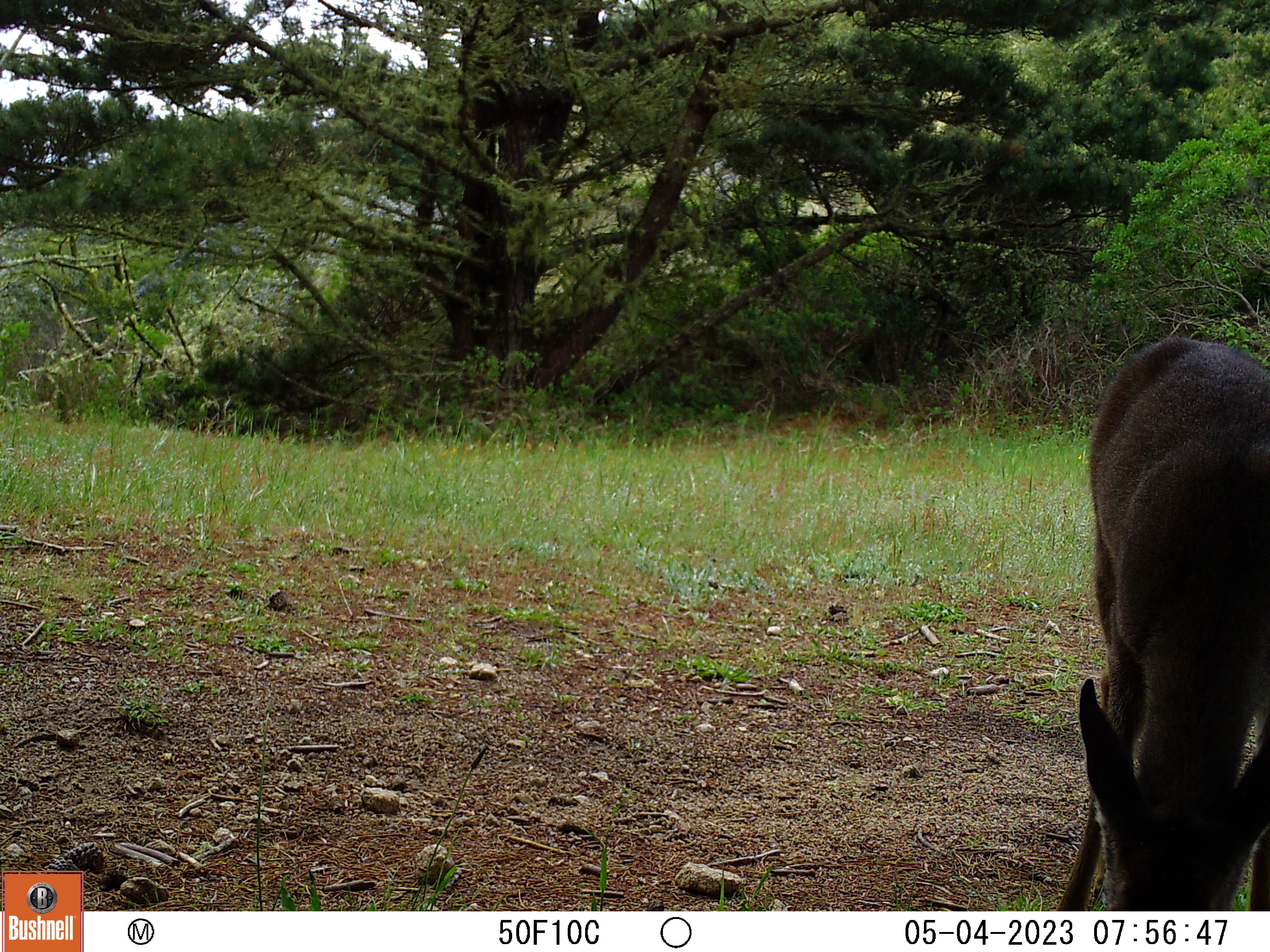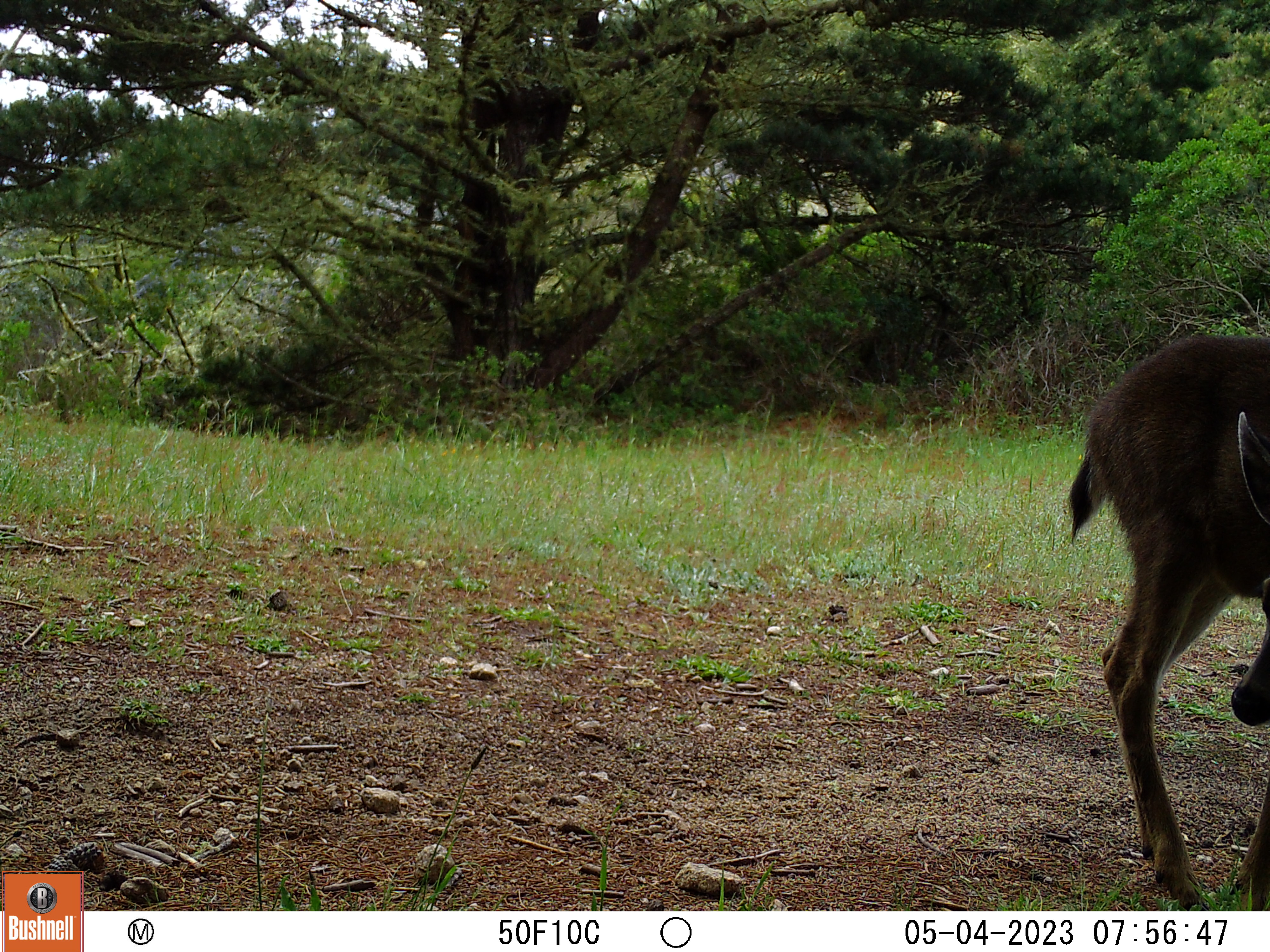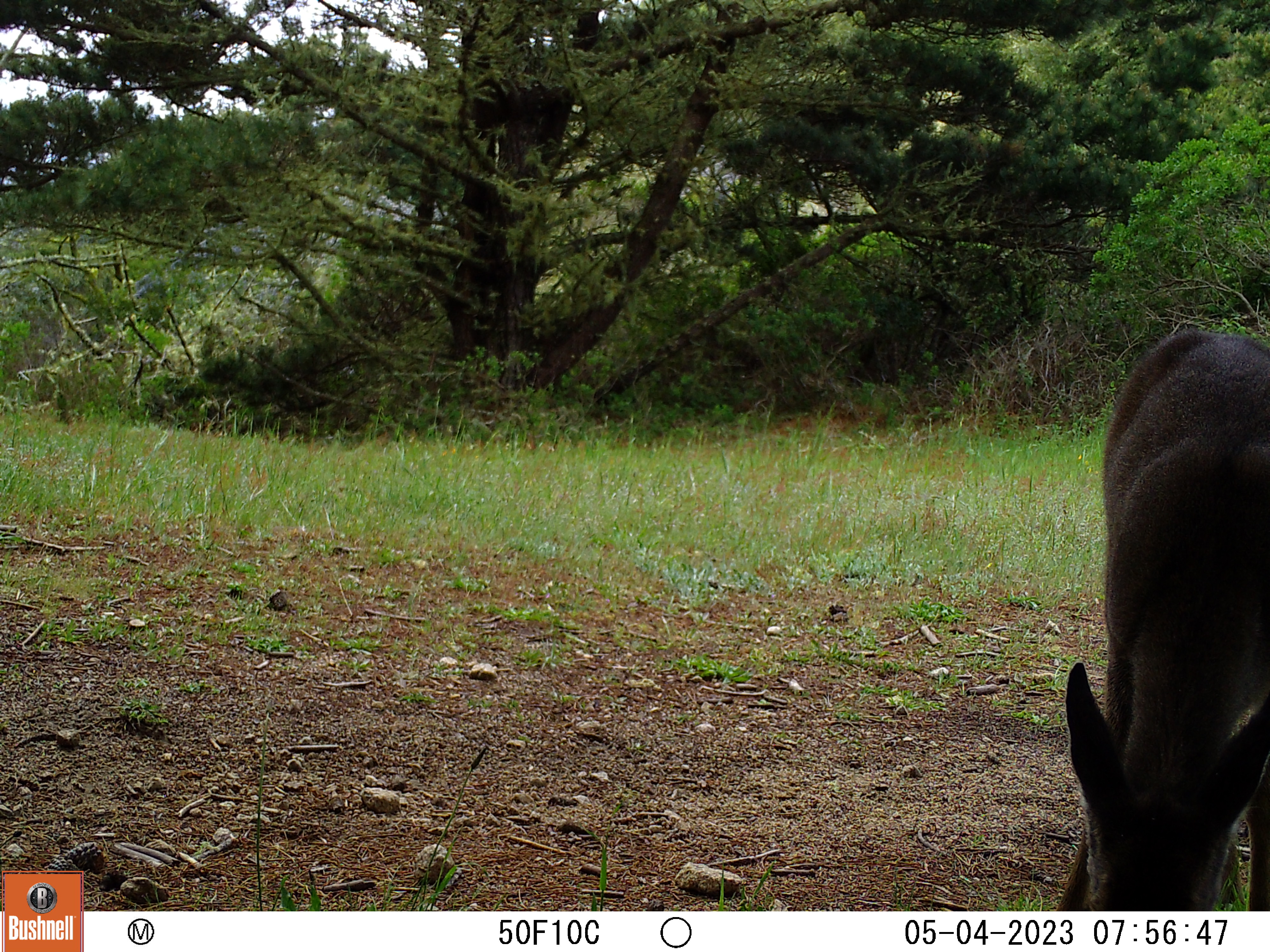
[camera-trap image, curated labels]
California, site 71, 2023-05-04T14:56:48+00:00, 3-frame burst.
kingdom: Animalia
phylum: Chordata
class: Mammalia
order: Artiodactyla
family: Cervidae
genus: Odocoileus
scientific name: Odocoileus hemionus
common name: mule deer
Mule deer (Odocoileus hemionus).